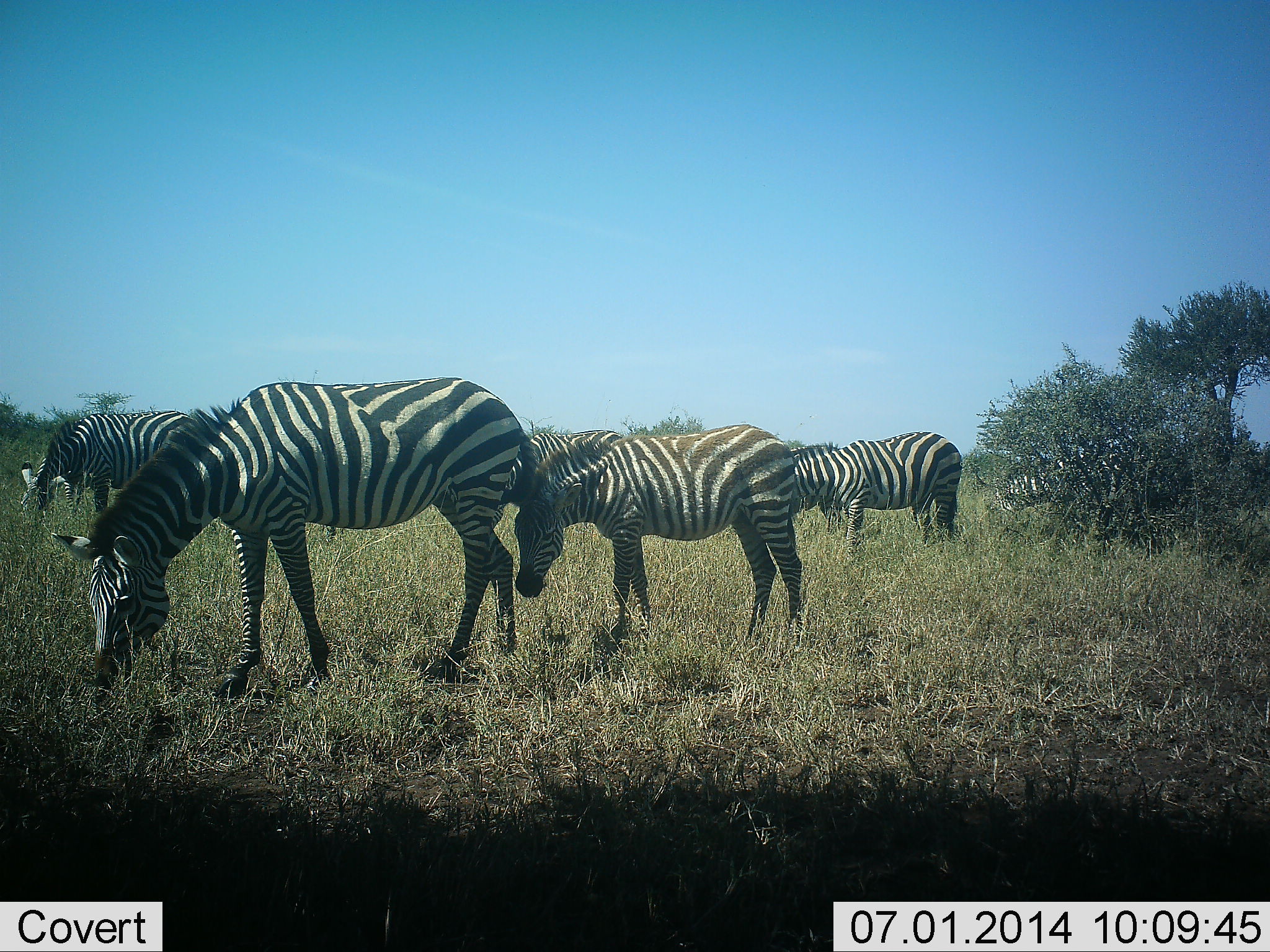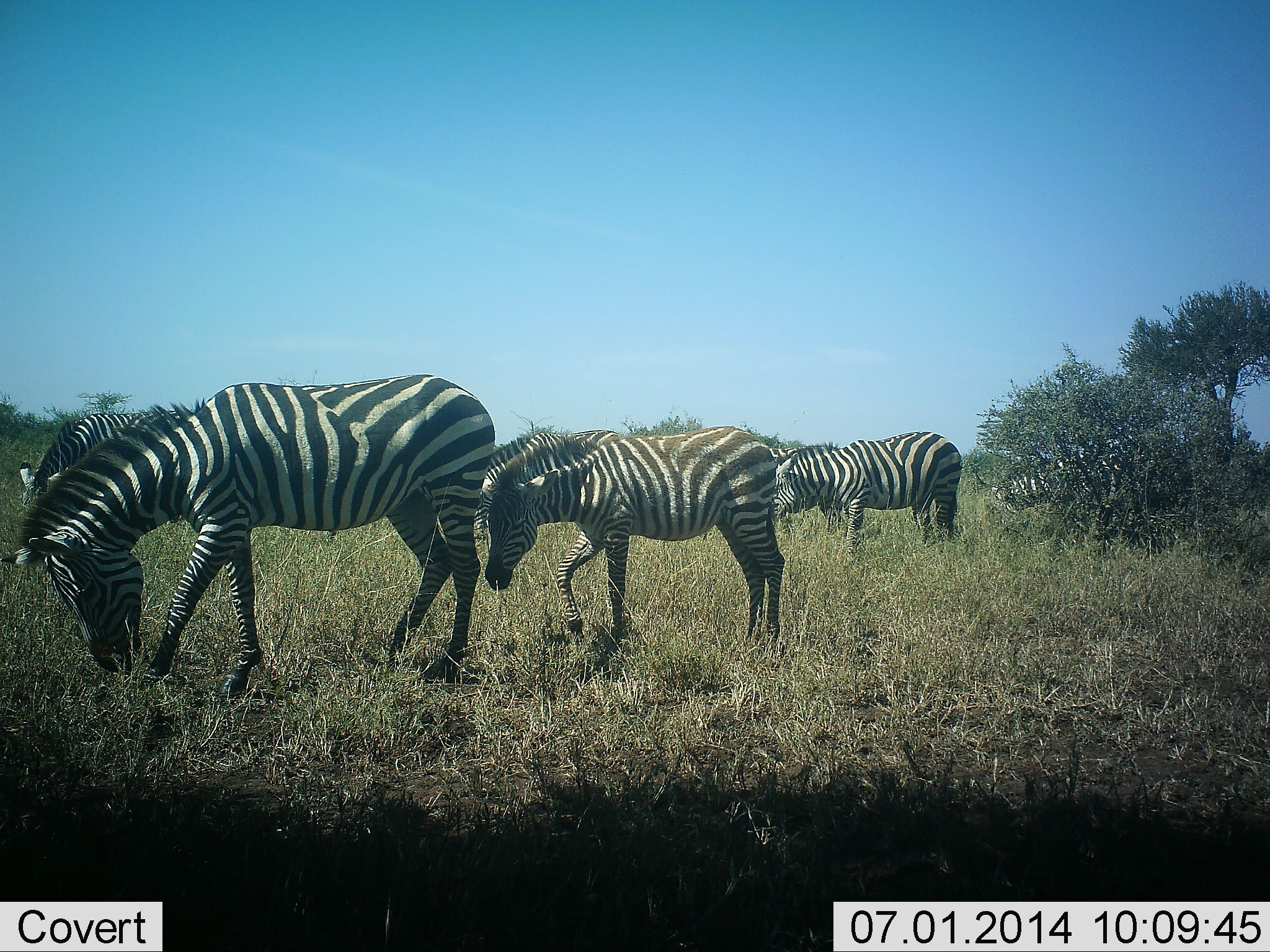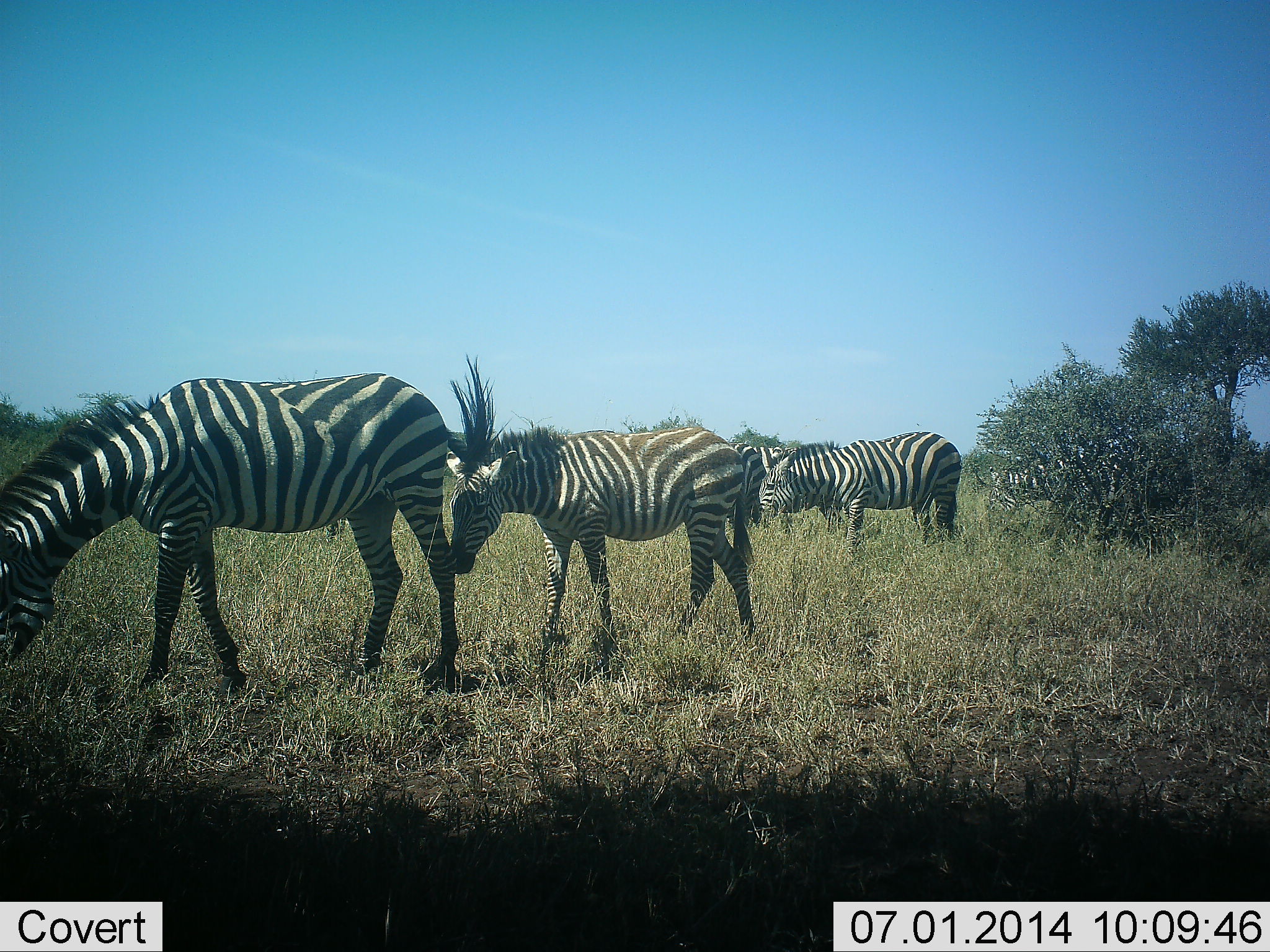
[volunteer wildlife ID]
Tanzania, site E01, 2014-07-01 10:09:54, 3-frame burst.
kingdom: Animalia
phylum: Chordata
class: Mammalia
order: Perissodactyla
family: Equidae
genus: Equus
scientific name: Equus quagga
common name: plains zebra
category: zebra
Zebra (plains zebra) (Equus quagga), count 4. Behavior (volunteer vote fractions): standing 30%, resting 0%, moving 40%, interacting 0%. Young present (vote fraction): 20%. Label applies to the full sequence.